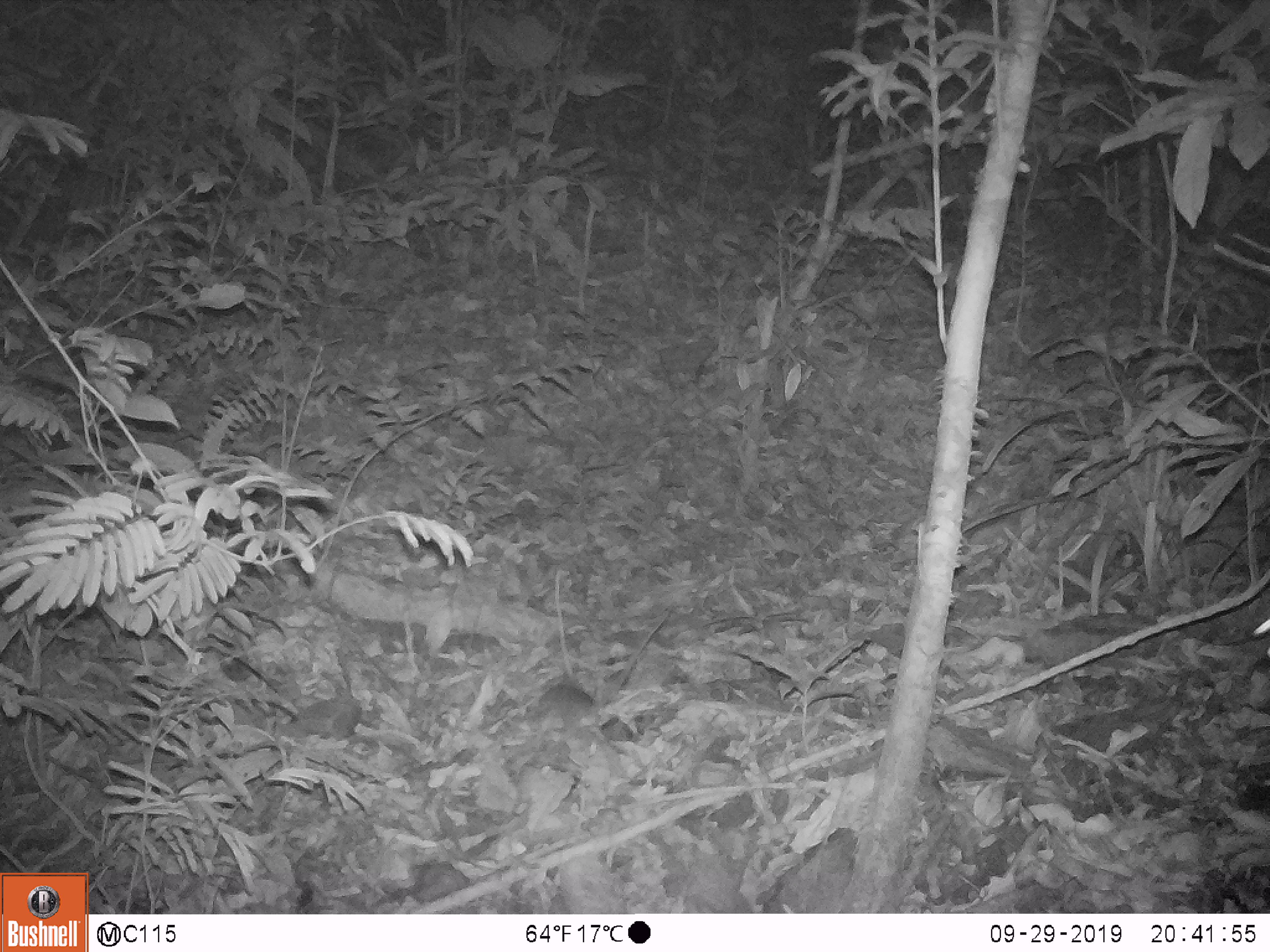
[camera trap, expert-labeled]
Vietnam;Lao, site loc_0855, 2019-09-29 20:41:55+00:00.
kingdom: Animalia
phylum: Chordata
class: Mammalia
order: Rodentia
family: Muridae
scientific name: Muridae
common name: old-world mice and rats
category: unidentified murid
Unidentified murid (old-world mice and rats) (Muridae). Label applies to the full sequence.